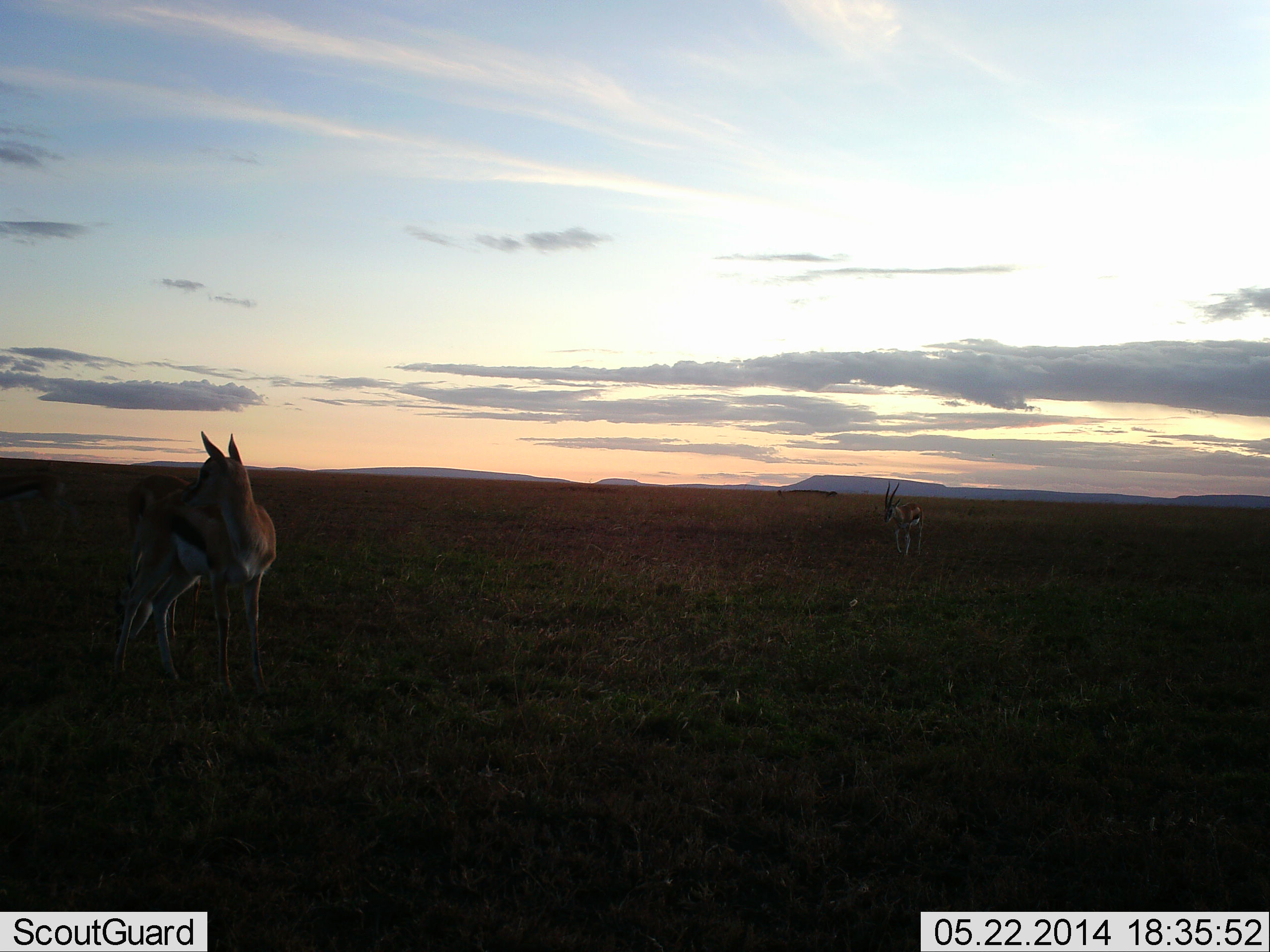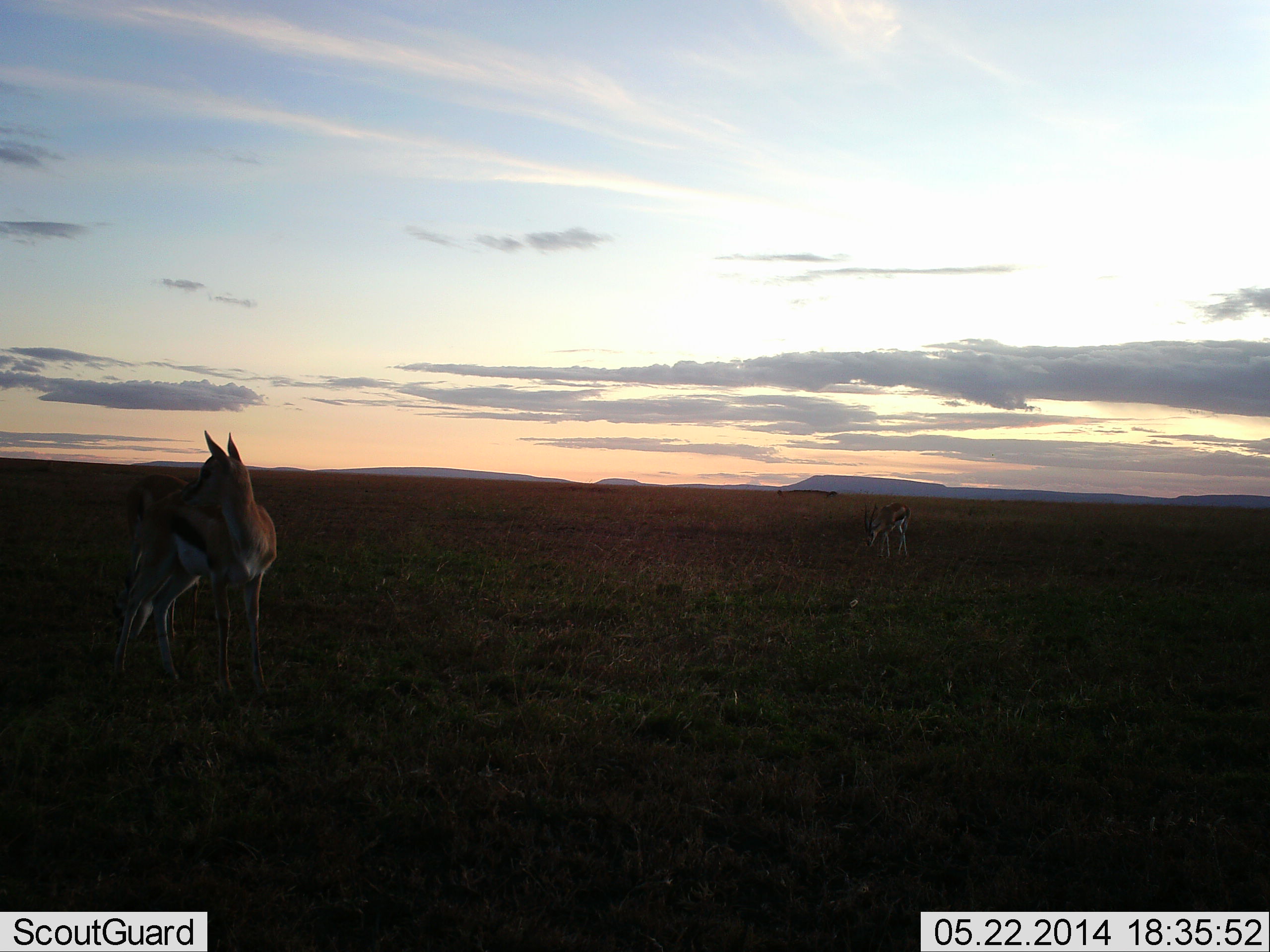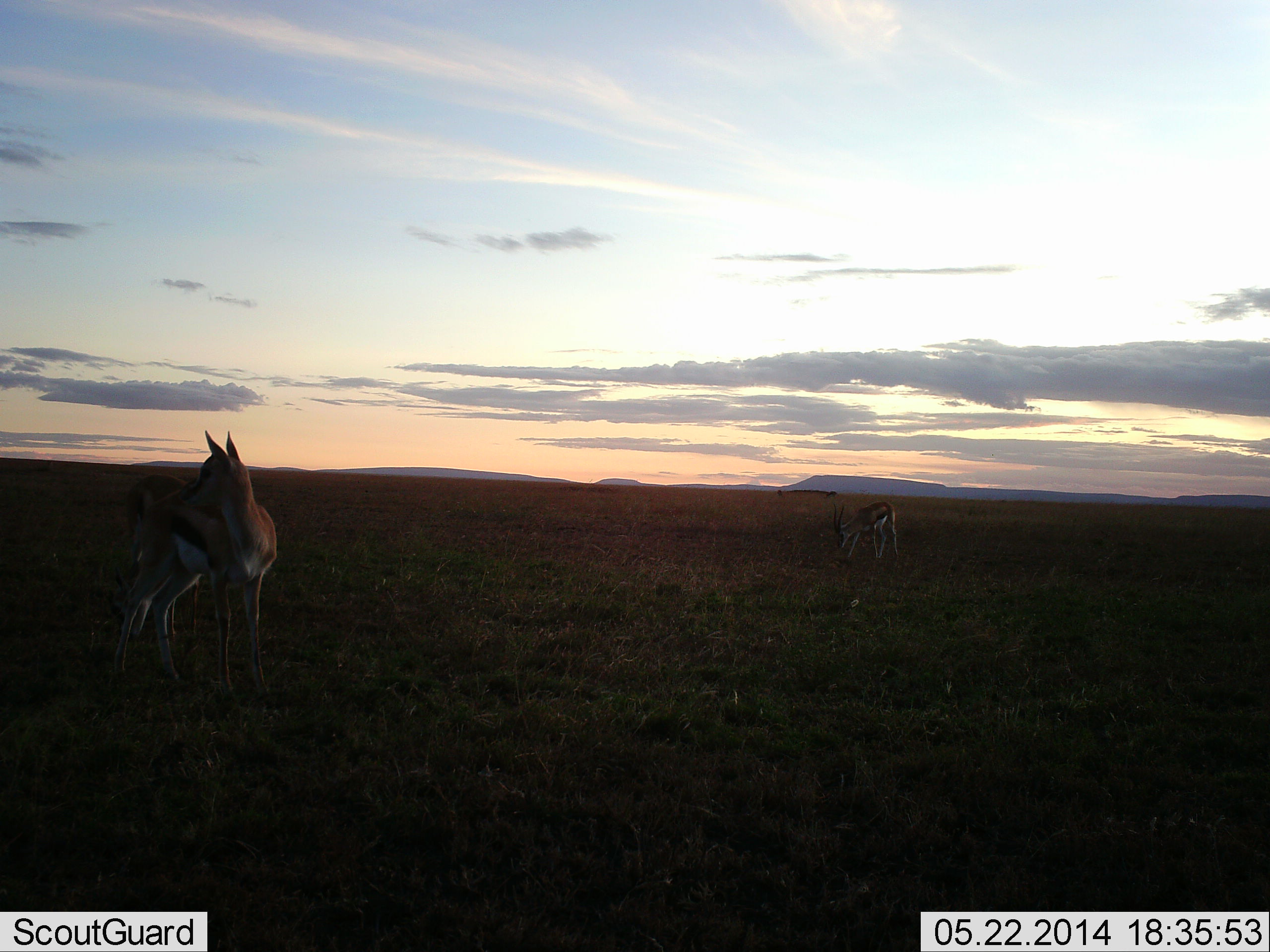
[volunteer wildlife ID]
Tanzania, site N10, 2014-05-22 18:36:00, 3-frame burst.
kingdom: Animalia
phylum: Chordata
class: Mammalia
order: Artiodactyla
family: Bovidae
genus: Eudorcas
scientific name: Eudorcas thomsonii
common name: thomson's gazelle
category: gazellethomsons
Gazellethomsons (thomson's gazelle) (Eudorcas thomsonii), count 2. Behavior (volunteer vote fractions): standing 90%, resting 0%, moving 10%, interacting 0%. Young present (vote fraction): 0%. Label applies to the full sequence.